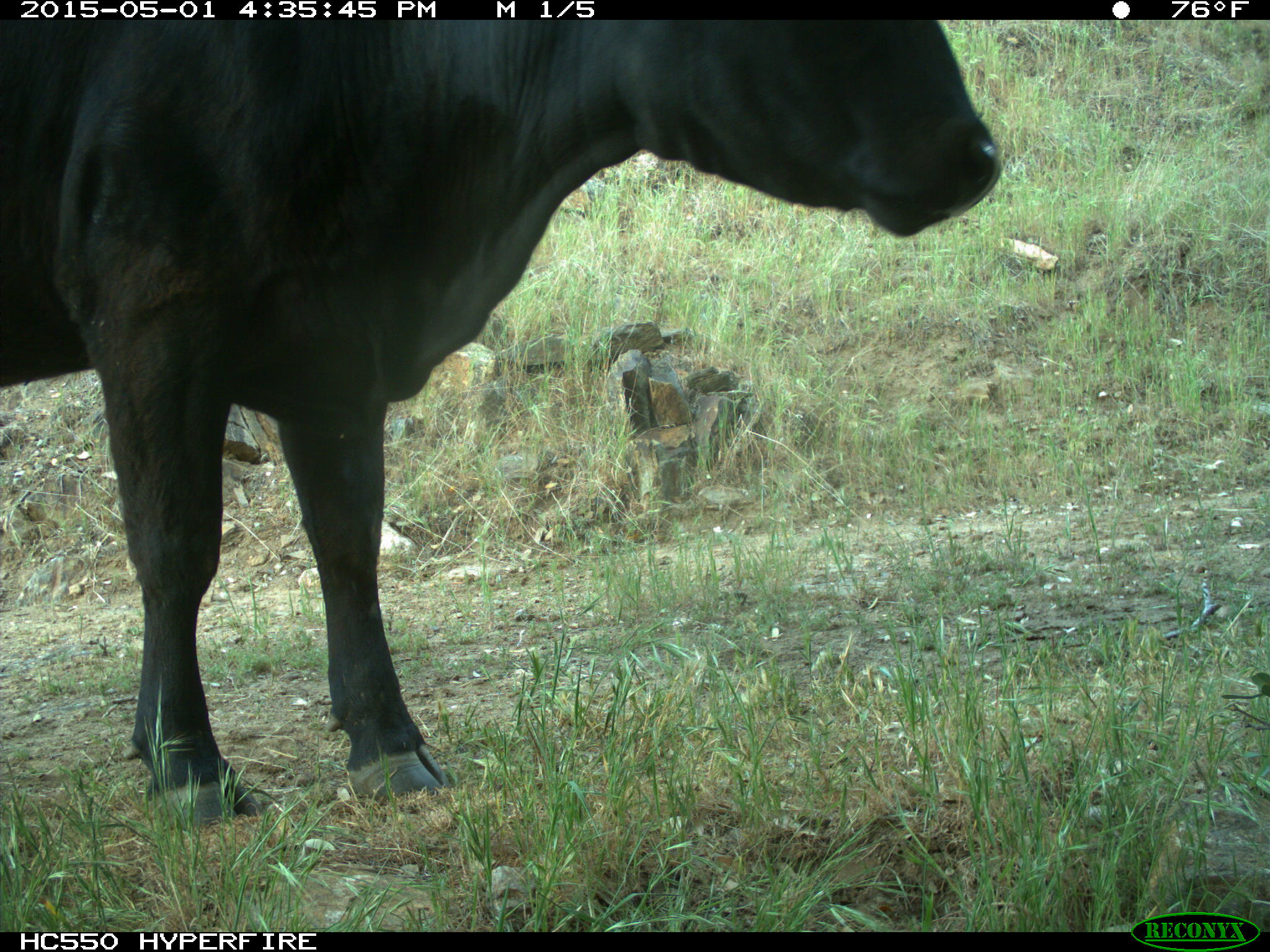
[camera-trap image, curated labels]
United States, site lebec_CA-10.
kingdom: Animalia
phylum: Chordata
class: Mammalia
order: Artiodactyla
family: Bovidae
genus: Bos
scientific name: Bos taurus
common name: domestic cow